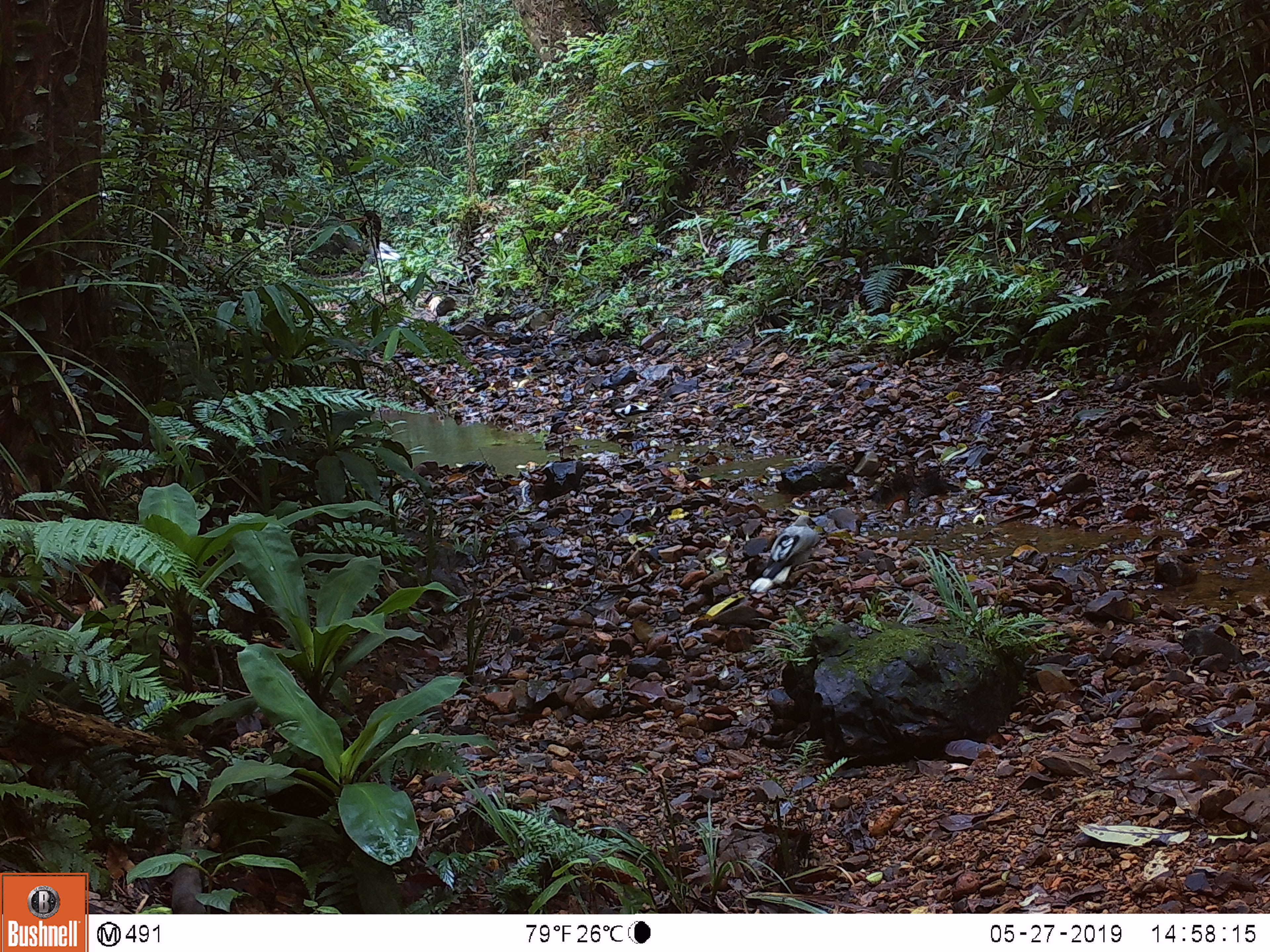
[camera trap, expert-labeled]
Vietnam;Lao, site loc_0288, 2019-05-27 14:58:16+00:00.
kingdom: Animalia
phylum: Chordata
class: Aves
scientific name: Aves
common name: bird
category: unidentified bird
Unidentified bird (bird) (Aves). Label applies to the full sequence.